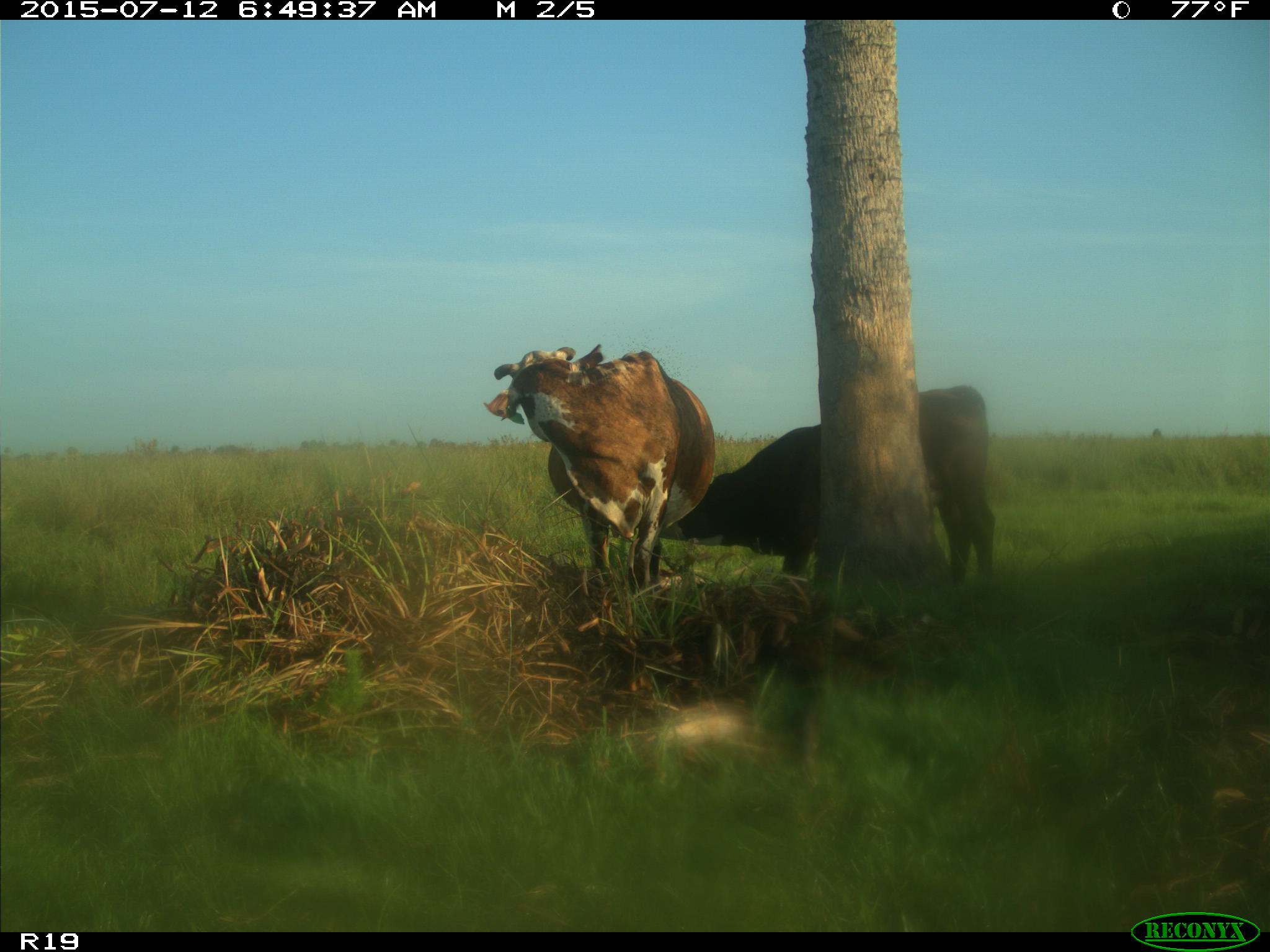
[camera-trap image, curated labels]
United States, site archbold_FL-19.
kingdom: Animalia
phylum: Chordata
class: Mammalia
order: Artiodactyla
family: Bovidae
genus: Bos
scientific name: Bos taurus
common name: domestic cow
Bos taurus (domestic cow).